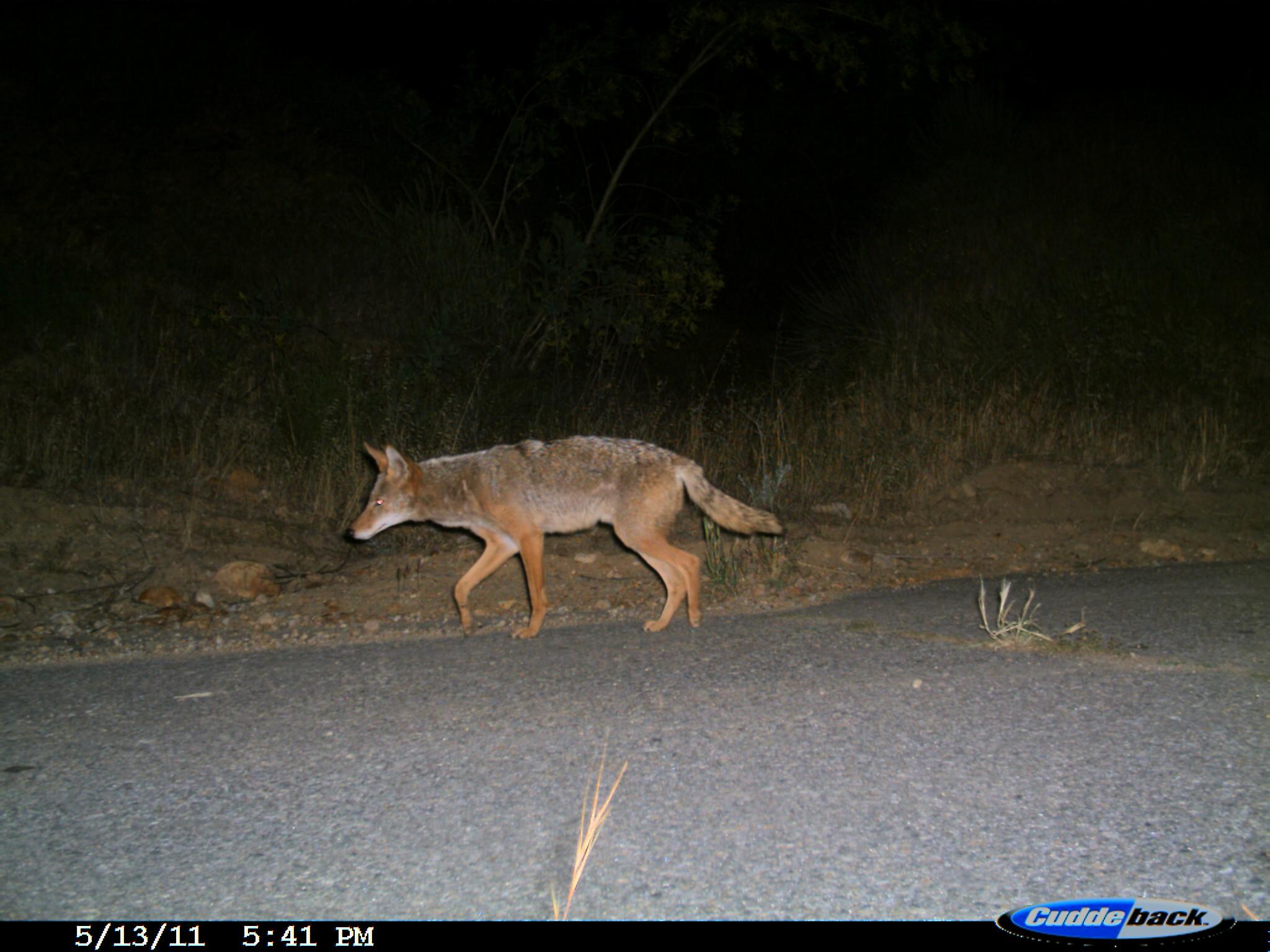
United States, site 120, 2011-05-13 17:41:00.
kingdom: Animalia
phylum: Chordata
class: Mammalia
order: Carnivora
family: Canidae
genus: Canis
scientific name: Canis latrans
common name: coyote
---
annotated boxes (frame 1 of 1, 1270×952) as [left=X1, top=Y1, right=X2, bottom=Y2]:
coyote: [left=346, top=420, right=800, bottom=663]